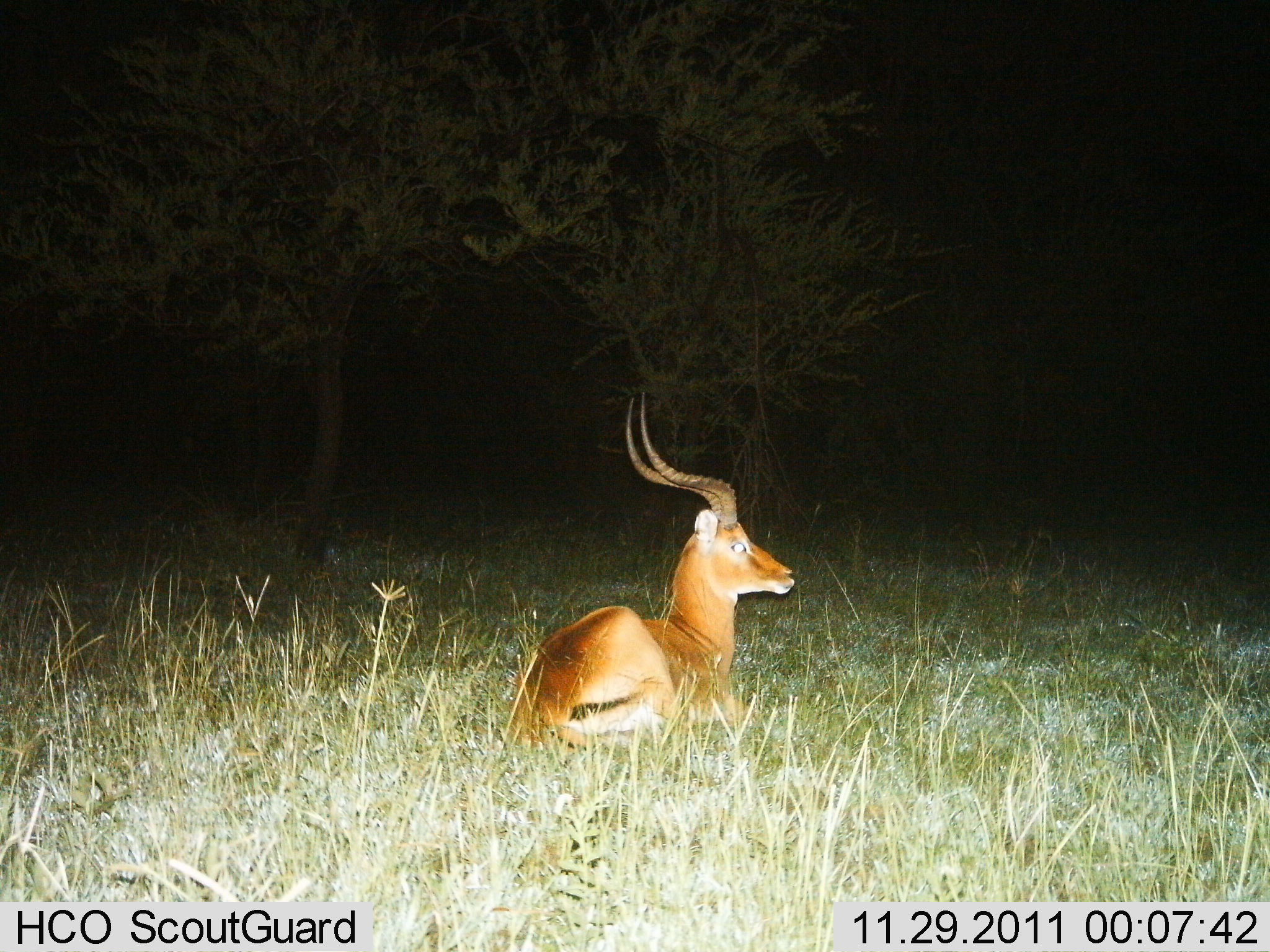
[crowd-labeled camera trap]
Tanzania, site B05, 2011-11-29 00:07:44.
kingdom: Animalia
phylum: Chordata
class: Mammalia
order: Artiodactyla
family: Bovidae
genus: Aepyceros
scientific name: Aepyceros melampus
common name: impala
Impala (Aepyceros melampus), count 1. Behavior (volunteer vote fractions): standing 0%, resting 100%, moving 0%, interacting 0%. Young present (vote fraction): 0%. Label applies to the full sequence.